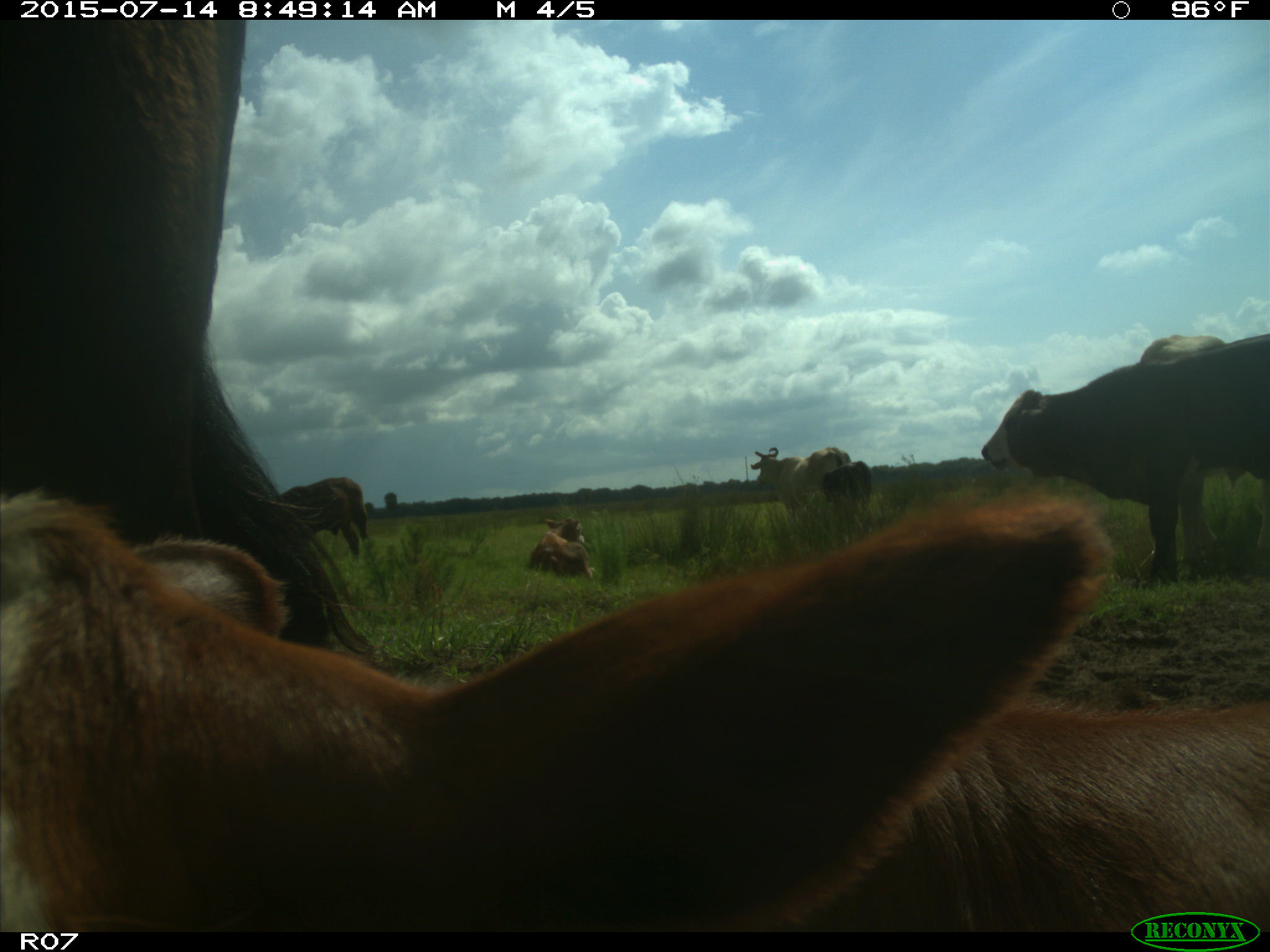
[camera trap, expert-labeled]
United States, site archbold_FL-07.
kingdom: Animalia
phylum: Chordata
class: Mammalia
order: Artiodactyla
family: Bovidae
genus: Bos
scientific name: Bos taurus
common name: domestic cow